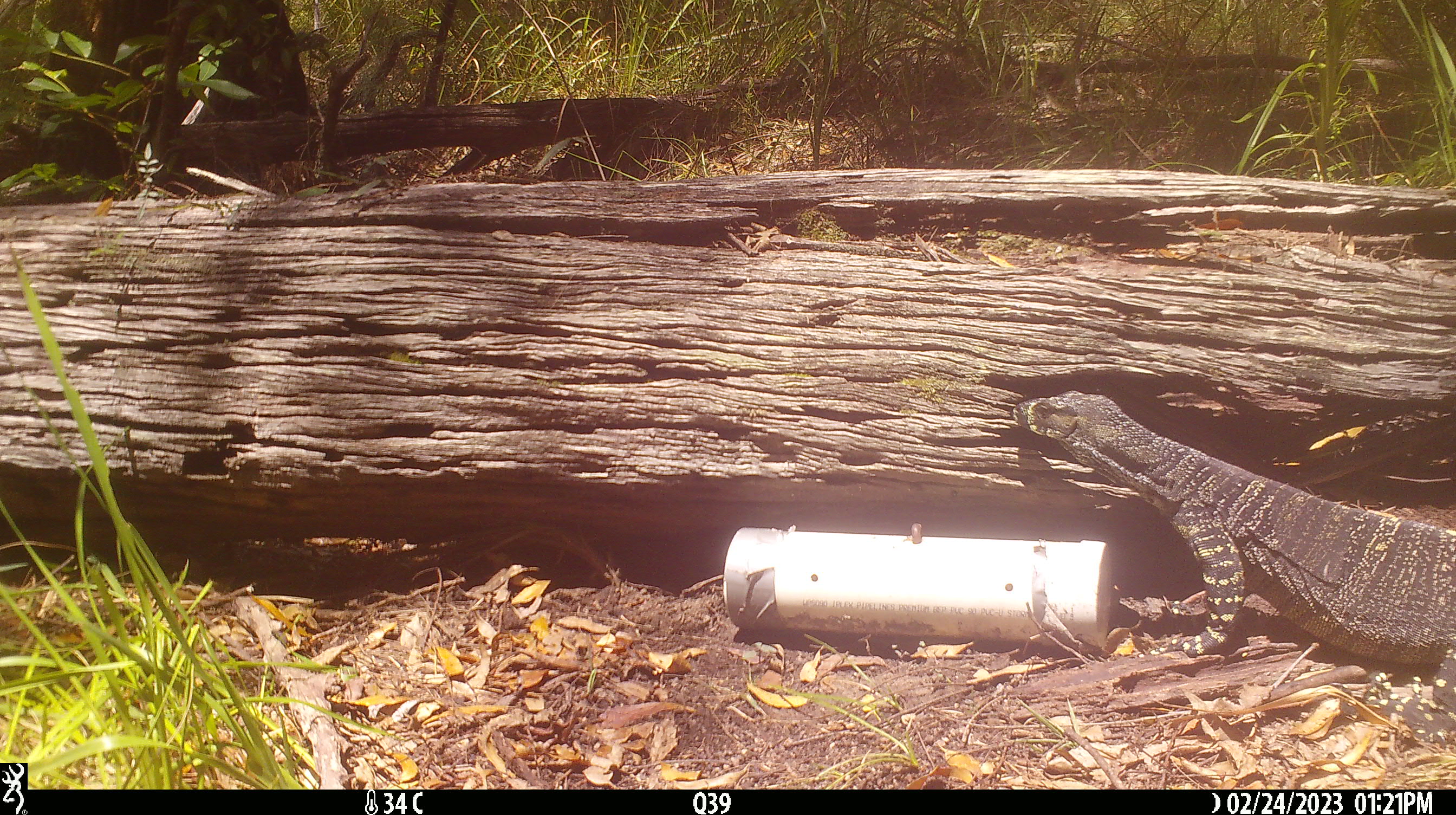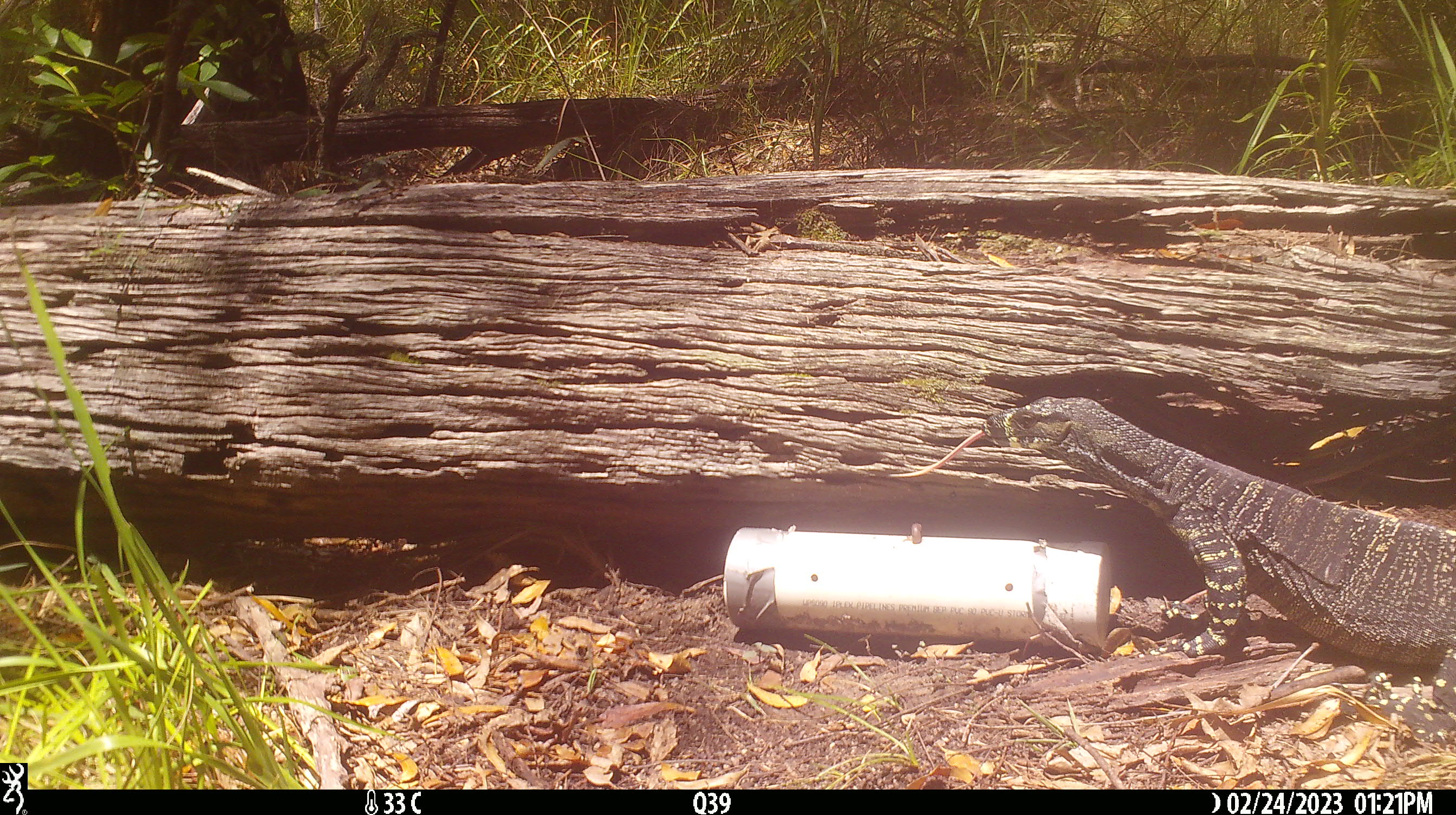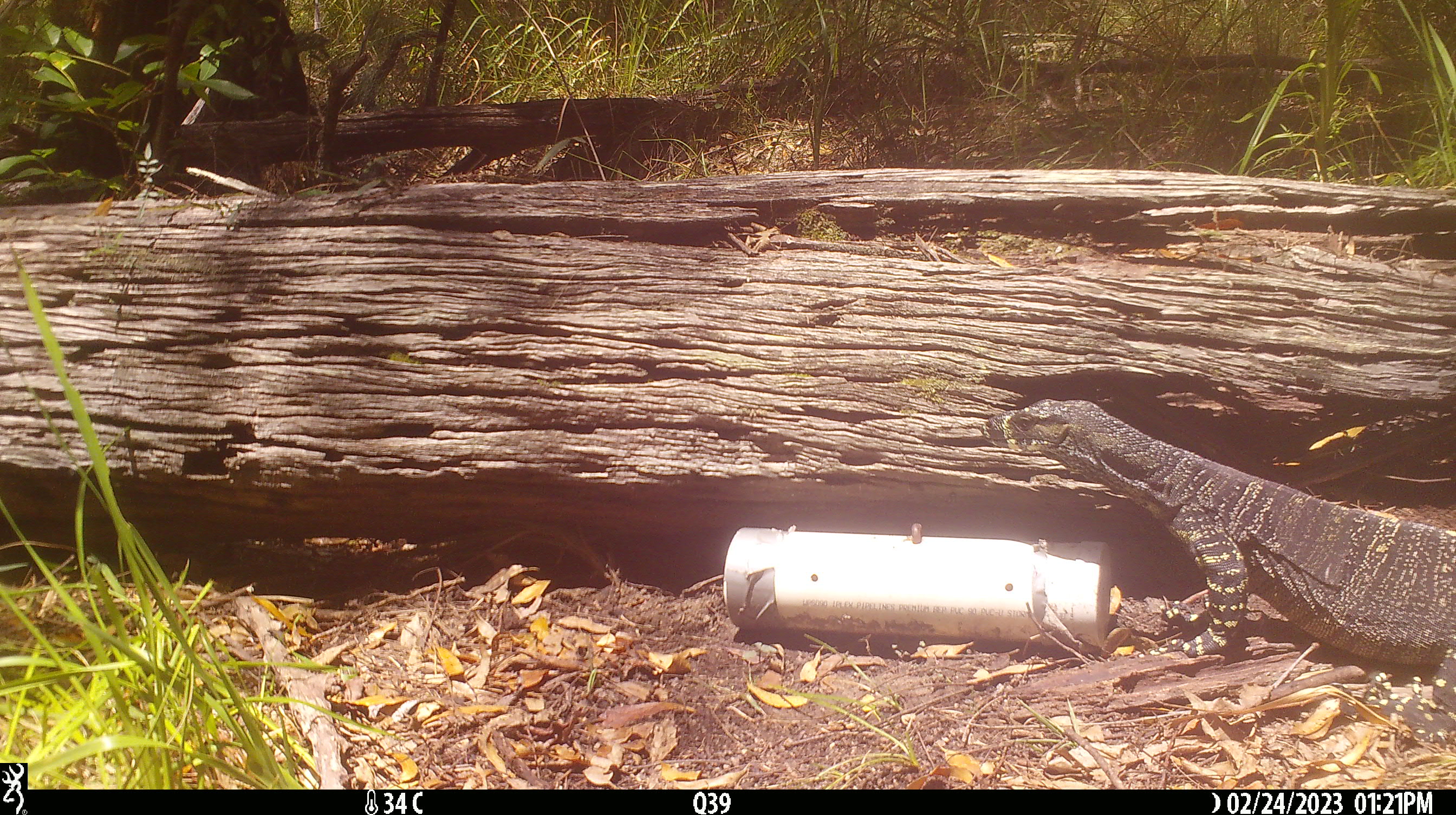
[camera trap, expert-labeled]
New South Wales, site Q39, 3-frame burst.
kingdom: Animalia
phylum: Chordata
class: Reptilia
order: Squamata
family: Varanidae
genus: Varanus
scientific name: Varanus varius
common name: lace monitor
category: goanna